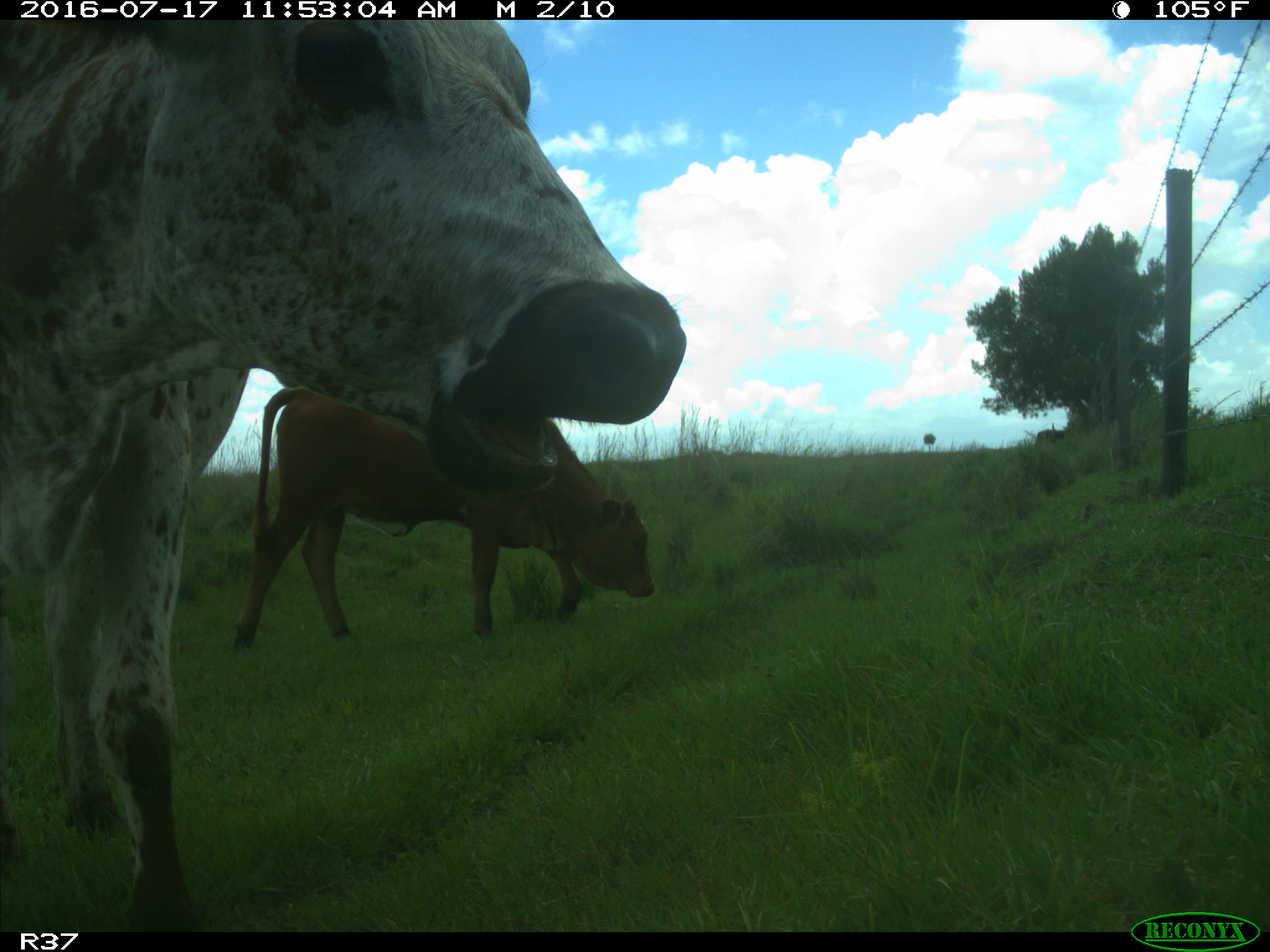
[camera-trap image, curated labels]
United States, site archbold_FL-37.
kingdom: Animalia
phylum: Chordata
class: Mammalia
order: Artiodactyla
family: Bovidae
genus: Bos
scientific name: Bos taurus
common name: domestic cow